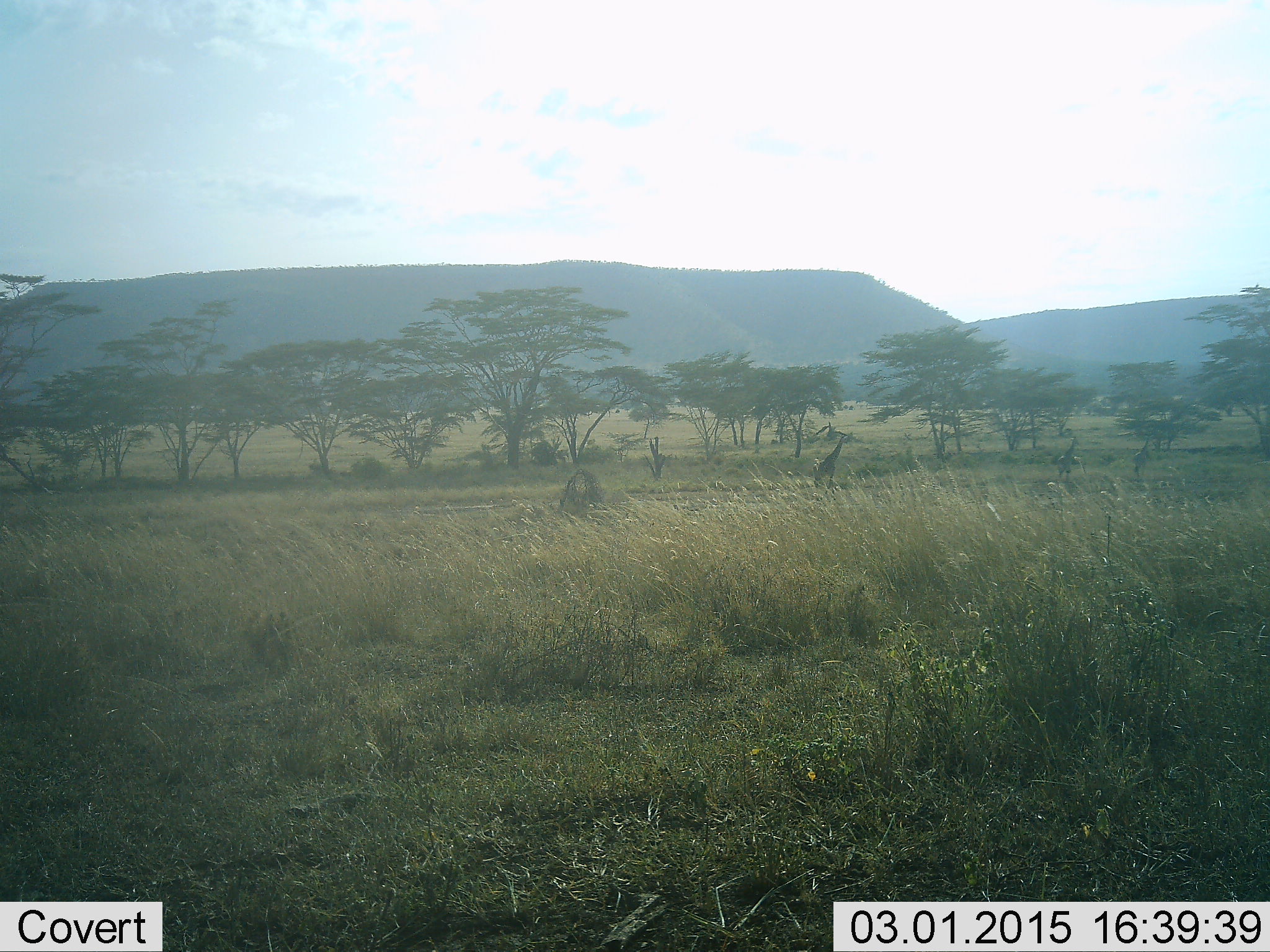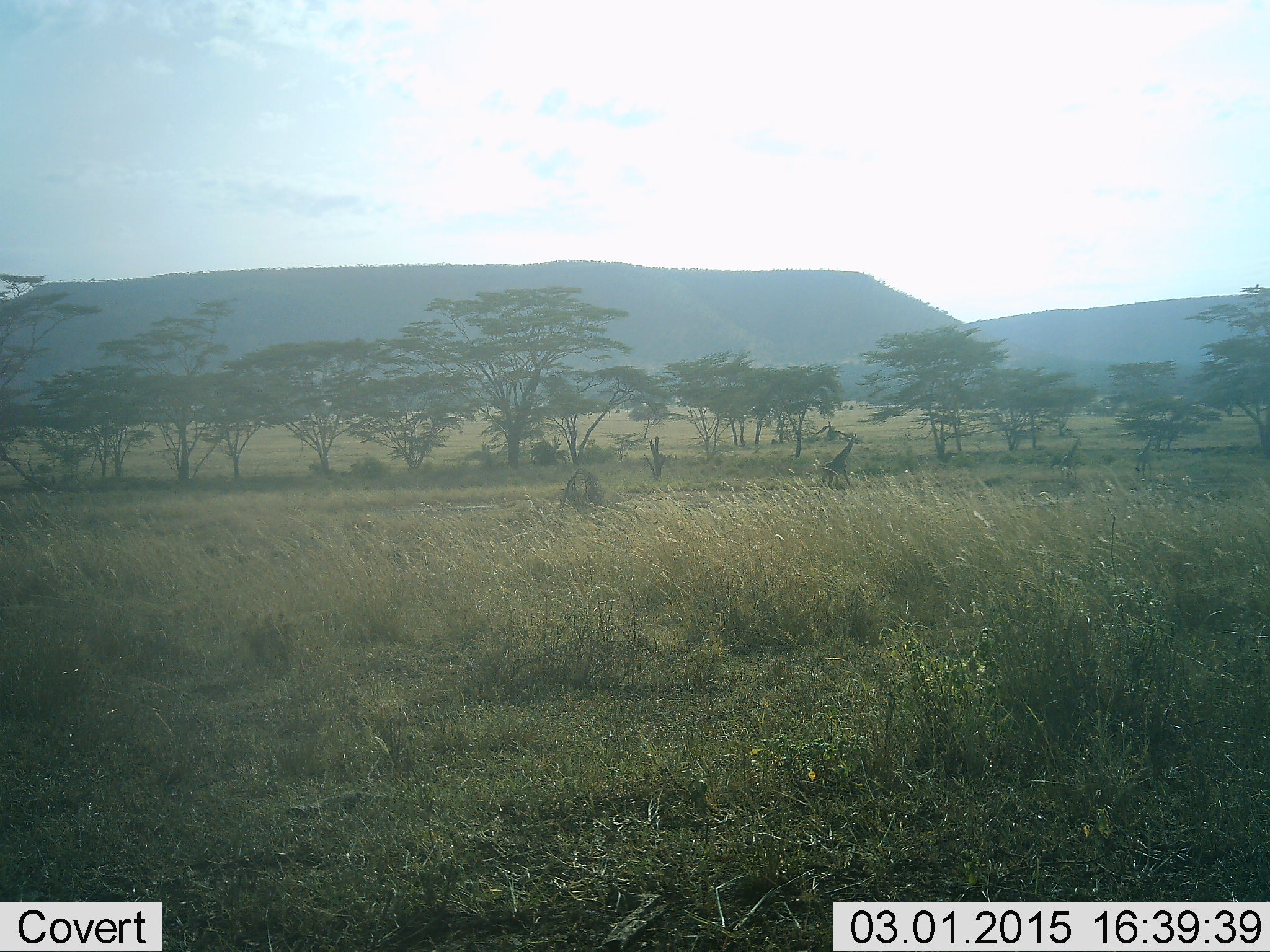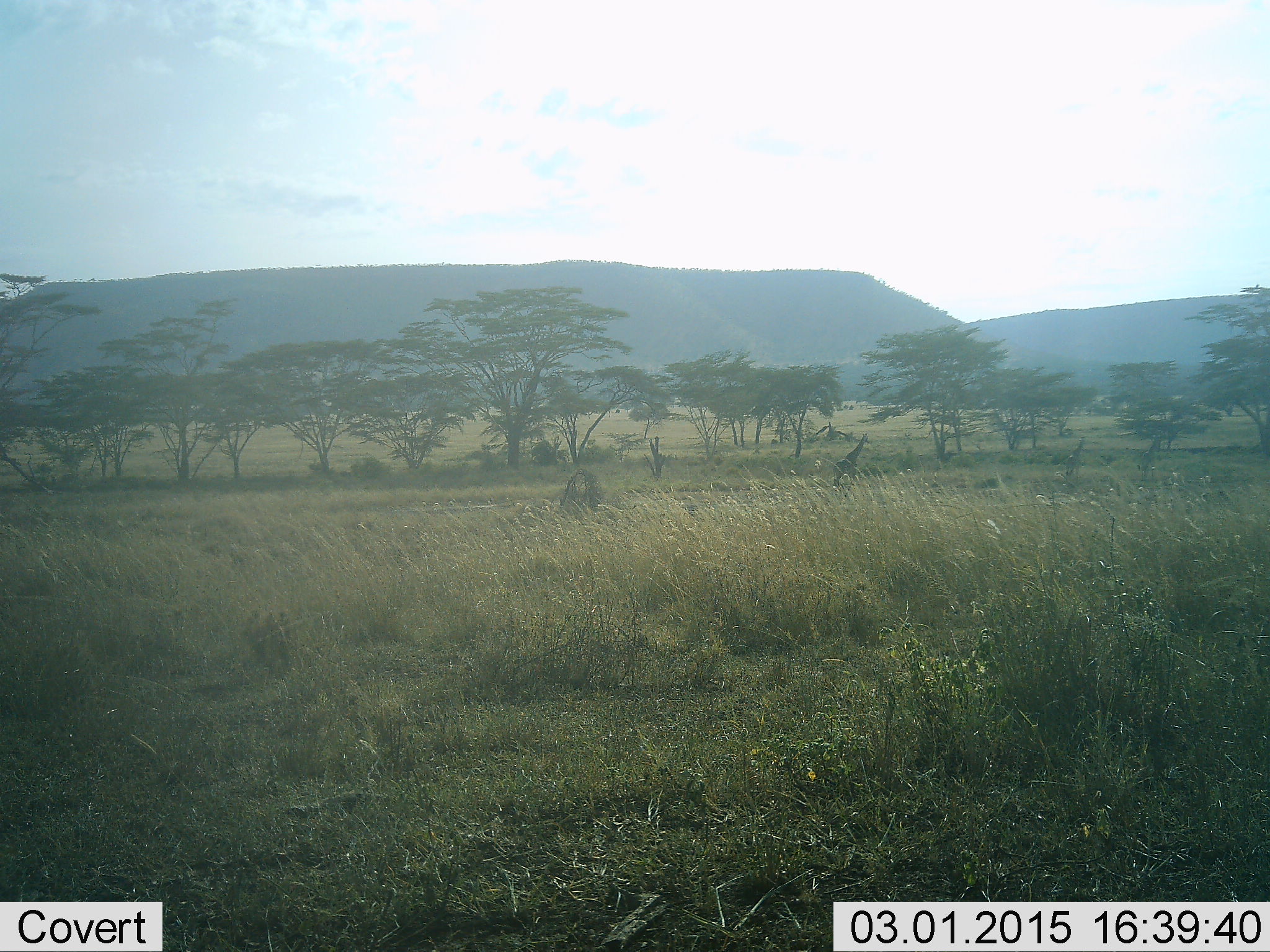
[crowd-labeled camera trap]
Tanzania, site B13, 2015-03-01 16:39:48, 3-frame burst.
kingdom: Animalia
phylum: Chordata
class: Mammalia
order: Artiodactyla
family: Giraffidae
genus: Giraffa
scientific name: Giraffa camelopardalis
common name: giraffe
Giraffe (Giraffa camelopardalis), count 3. Behavior (volunteer vote fractions): standing 0%, resting 0%, moving 100%, interacting 0%. Young present (vote fraction): 0%. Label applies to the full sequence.